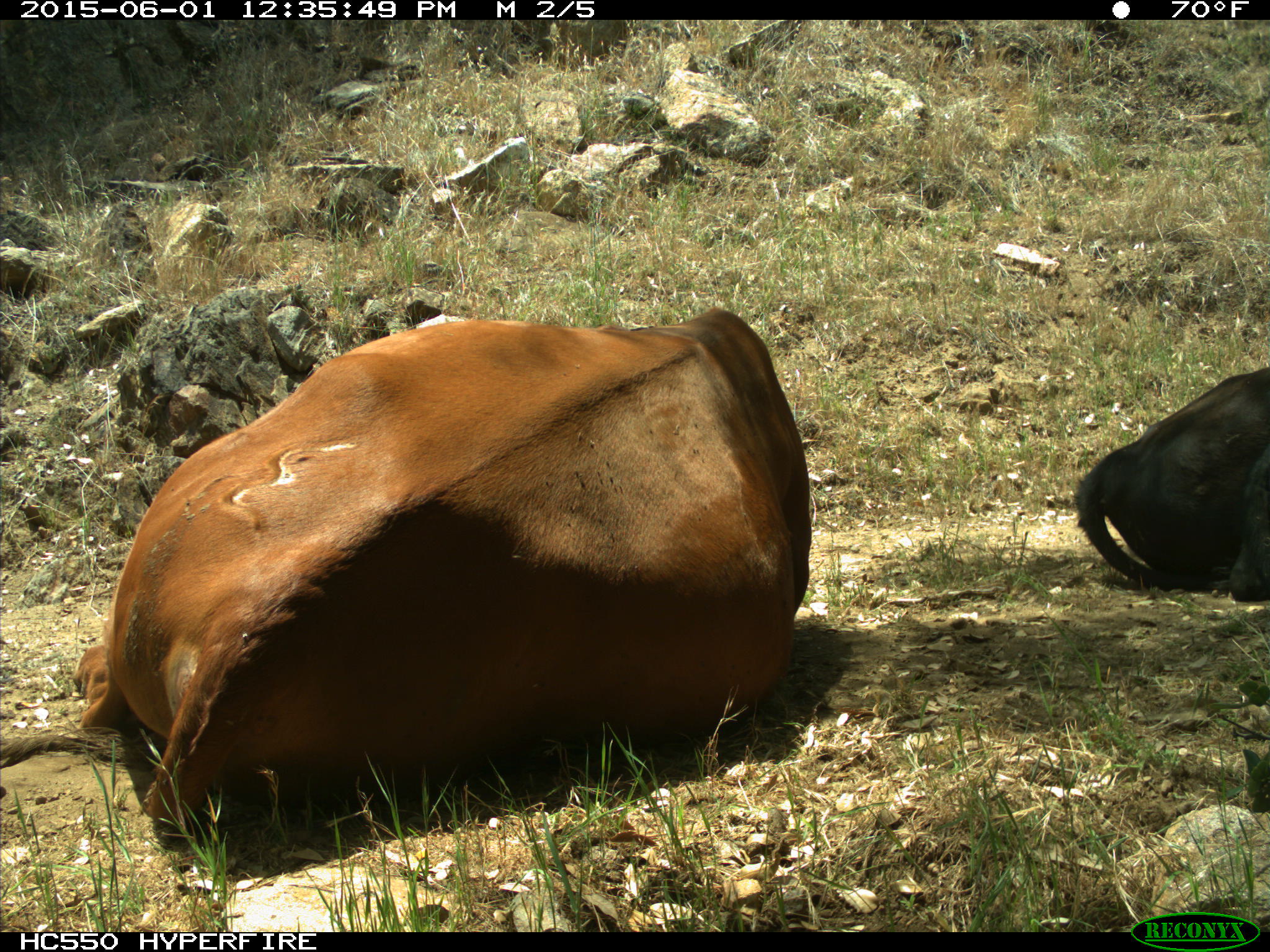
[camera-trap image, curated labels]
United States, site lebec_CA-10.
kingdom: Animalia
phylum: Chordata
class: Mammalia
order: Artiodactyla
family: Bovidae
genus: Bos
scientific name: Bos taurus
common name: domestic cow